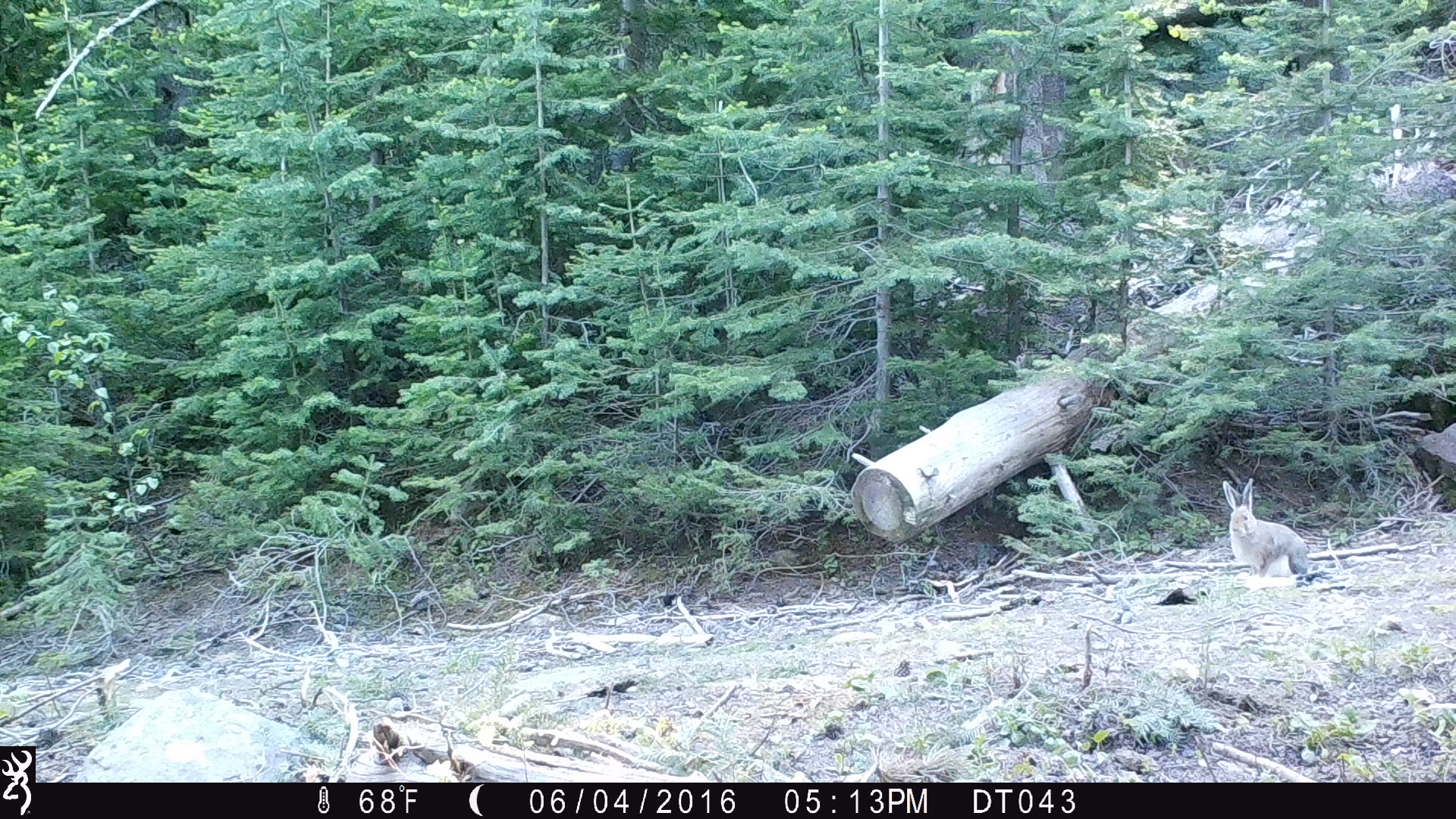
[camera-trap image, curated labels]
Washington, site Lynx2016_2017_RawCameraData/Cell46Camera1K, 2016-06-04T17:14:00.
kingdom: Animalia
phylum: Chordata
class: Mammalia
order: Lagomorpha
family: Leporidae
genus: Lepus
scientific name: Lepus americanus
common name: snowshoe hare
Lepus americanus (snowshoe hare). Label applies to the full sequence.